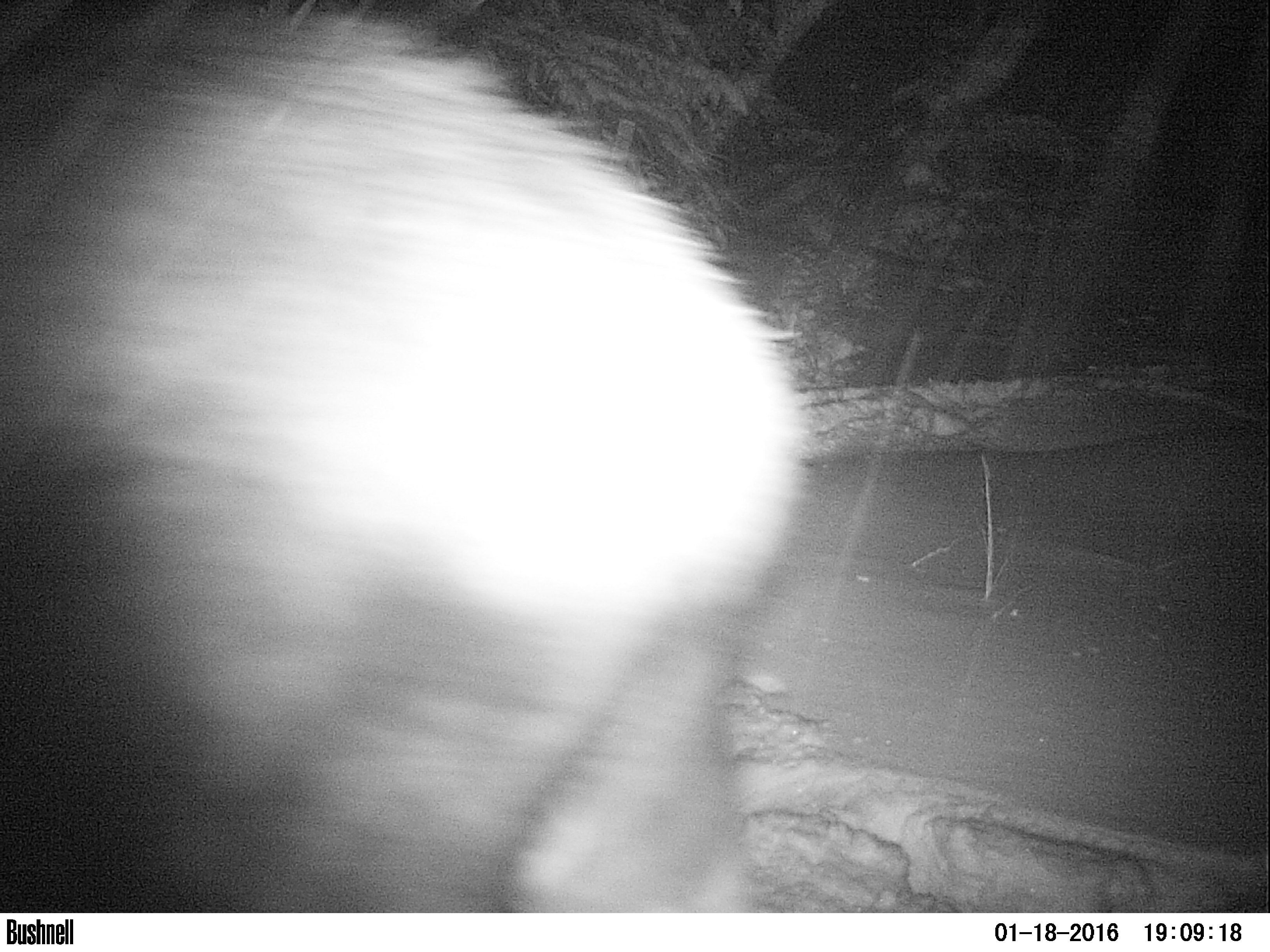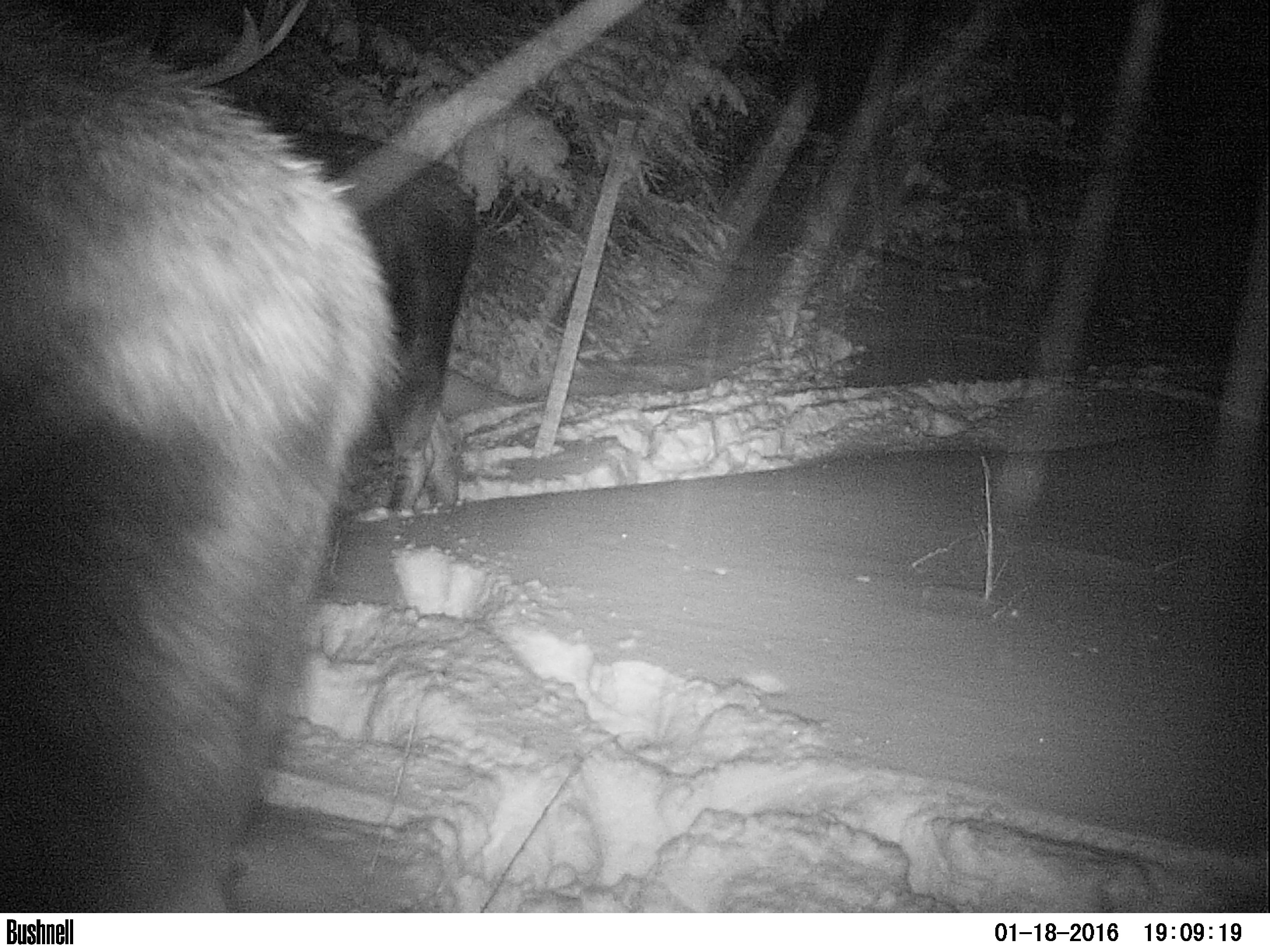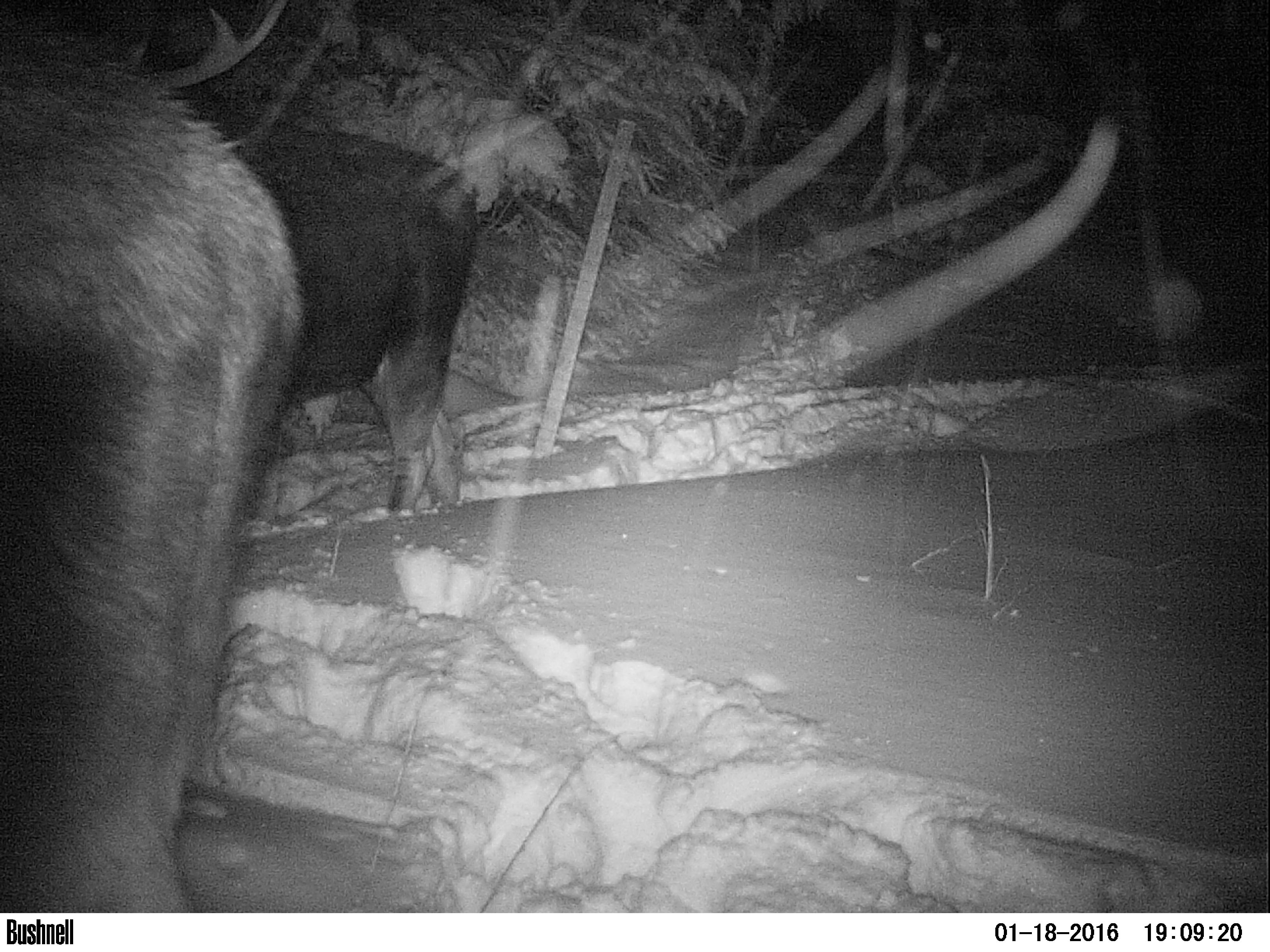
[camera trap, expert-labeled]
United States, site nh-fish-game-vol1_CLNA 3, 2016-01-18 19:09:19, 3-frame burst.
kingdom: Animalia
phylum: Chordata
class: Mammalia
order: Artiodactyla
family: Cervidae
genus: Alces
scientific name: Alces alces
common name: moose